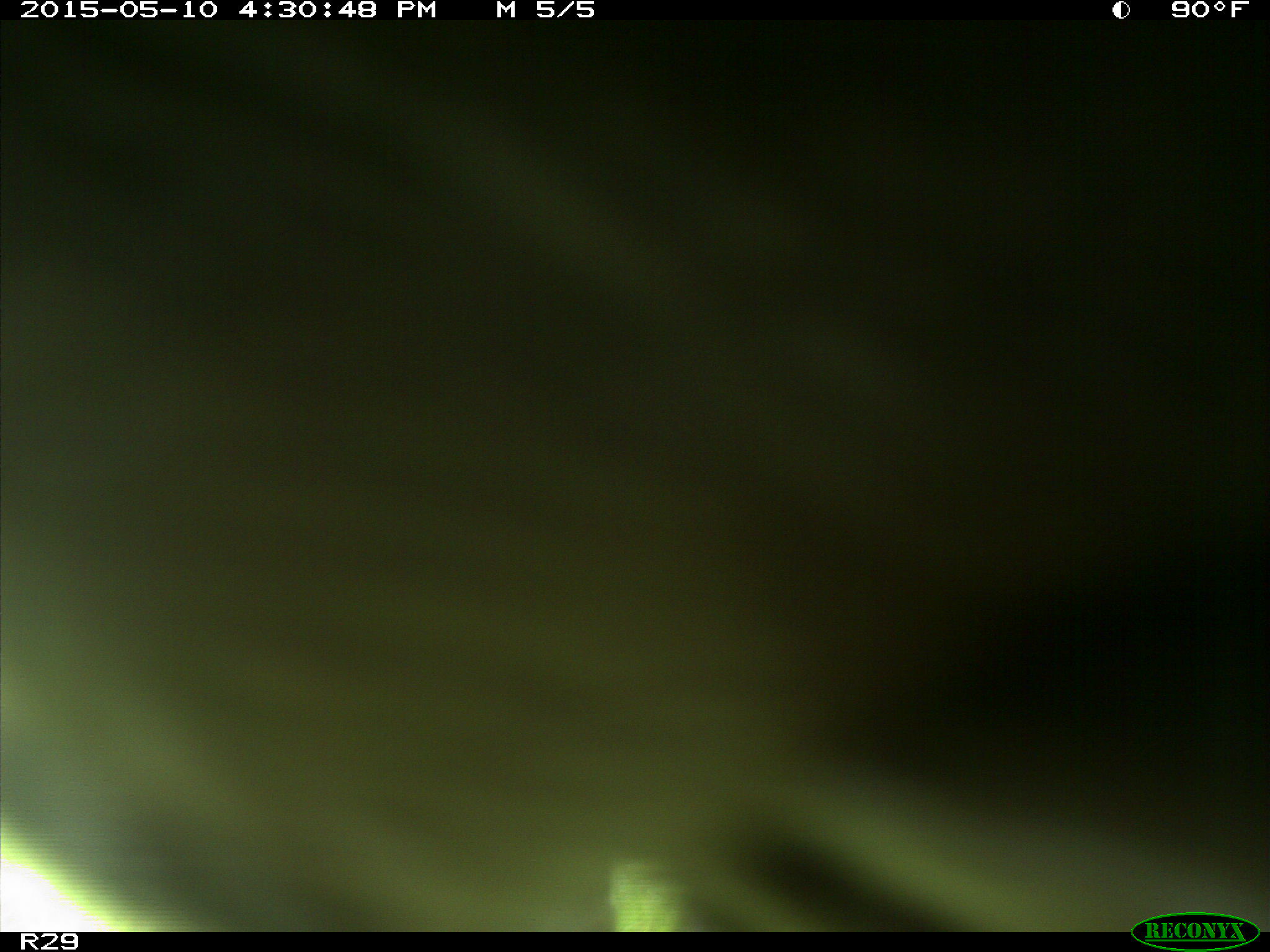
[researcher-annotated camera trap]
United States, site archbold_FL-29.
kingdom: Animalia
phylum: Chordata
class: Mammalia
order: Artiodactyla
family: Bovidae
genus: Bos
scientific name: Bos taurus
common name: domestic cow